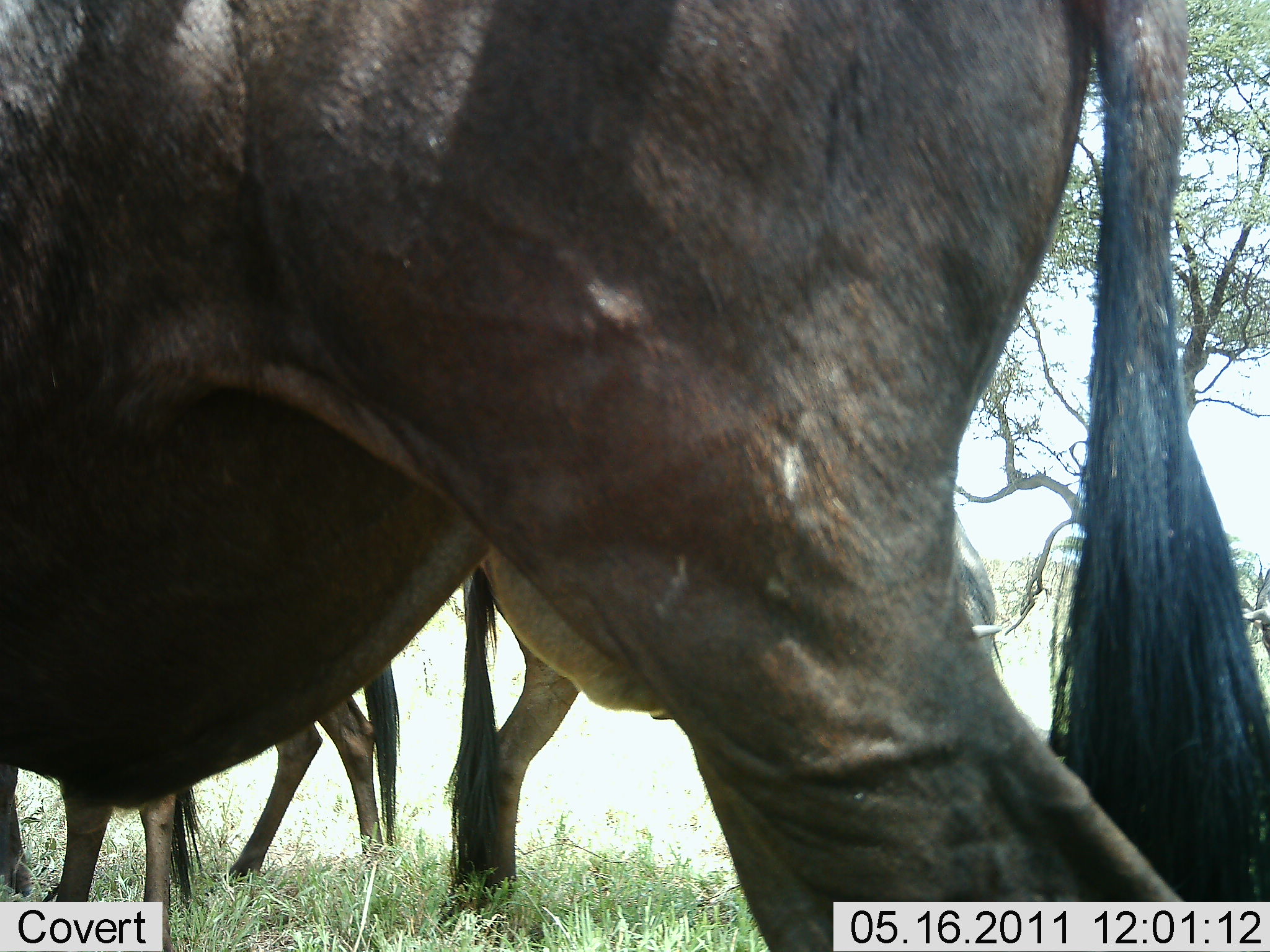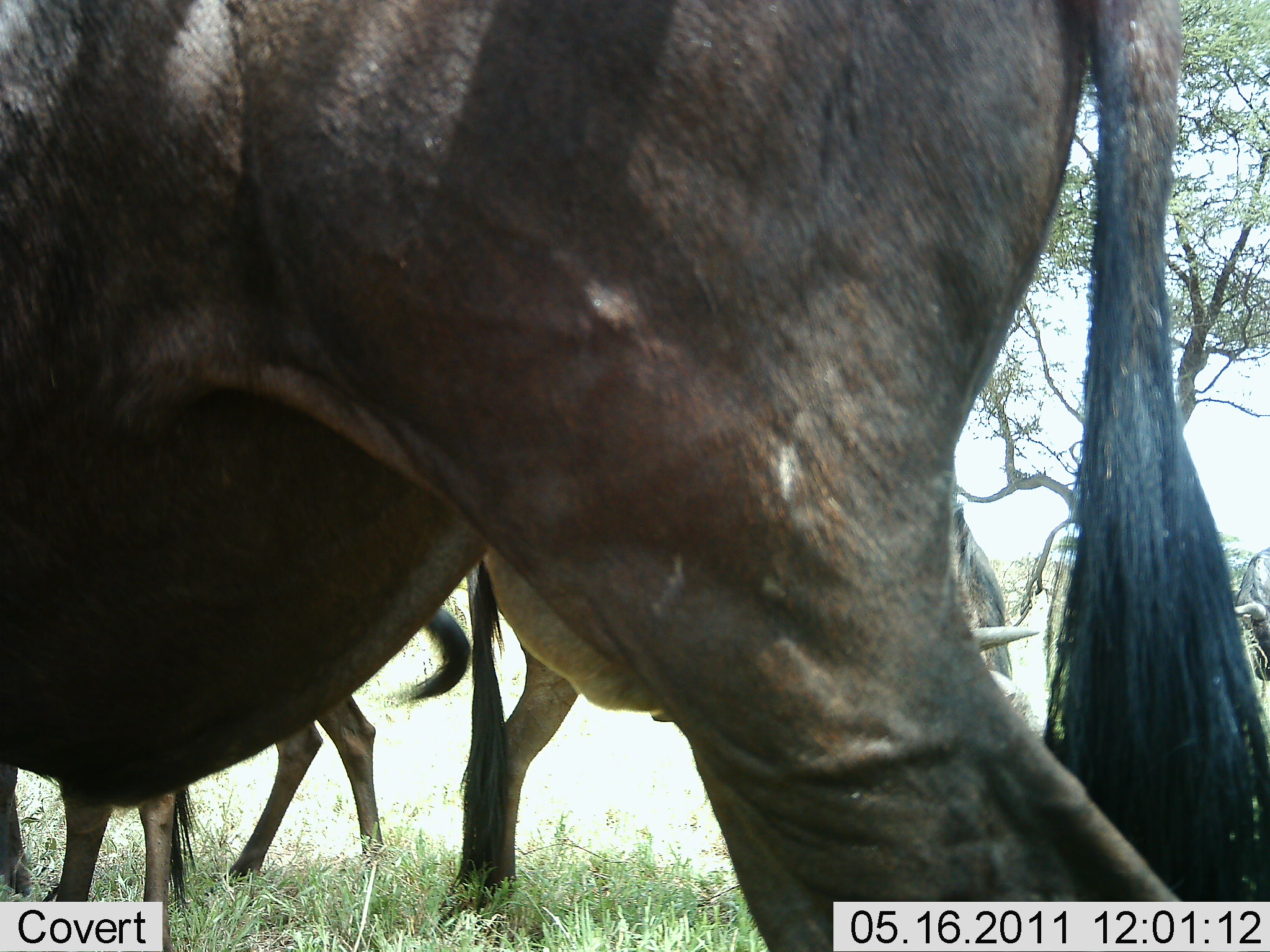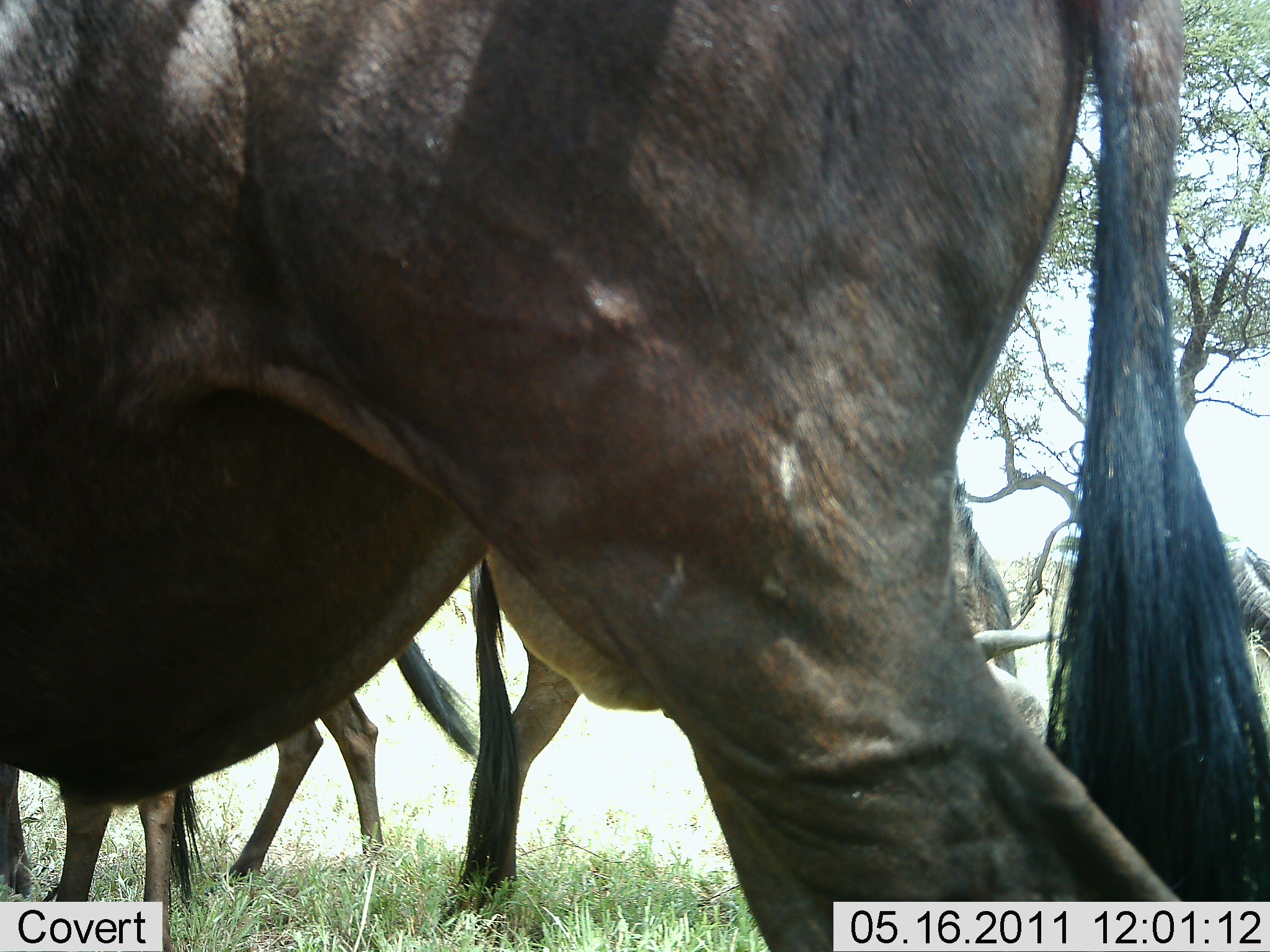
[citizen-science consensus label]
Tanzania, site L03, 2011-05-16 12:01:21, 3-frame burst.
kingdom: Animalia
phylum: Chordata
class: Mammalia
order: Artiodactyla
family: Bovidae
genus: Connochaetes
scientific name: Connochaetes taurinus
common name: blue wildebeest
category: wildebeest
Wildebeest (blue wildebeest) (Connochaetes taurinus), count 3. Behavior (volunteer vote fractions): standing 83%, resting 0%, moving 8%, interacting 0%. Young present (vote fraction): 0%. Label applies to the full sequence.